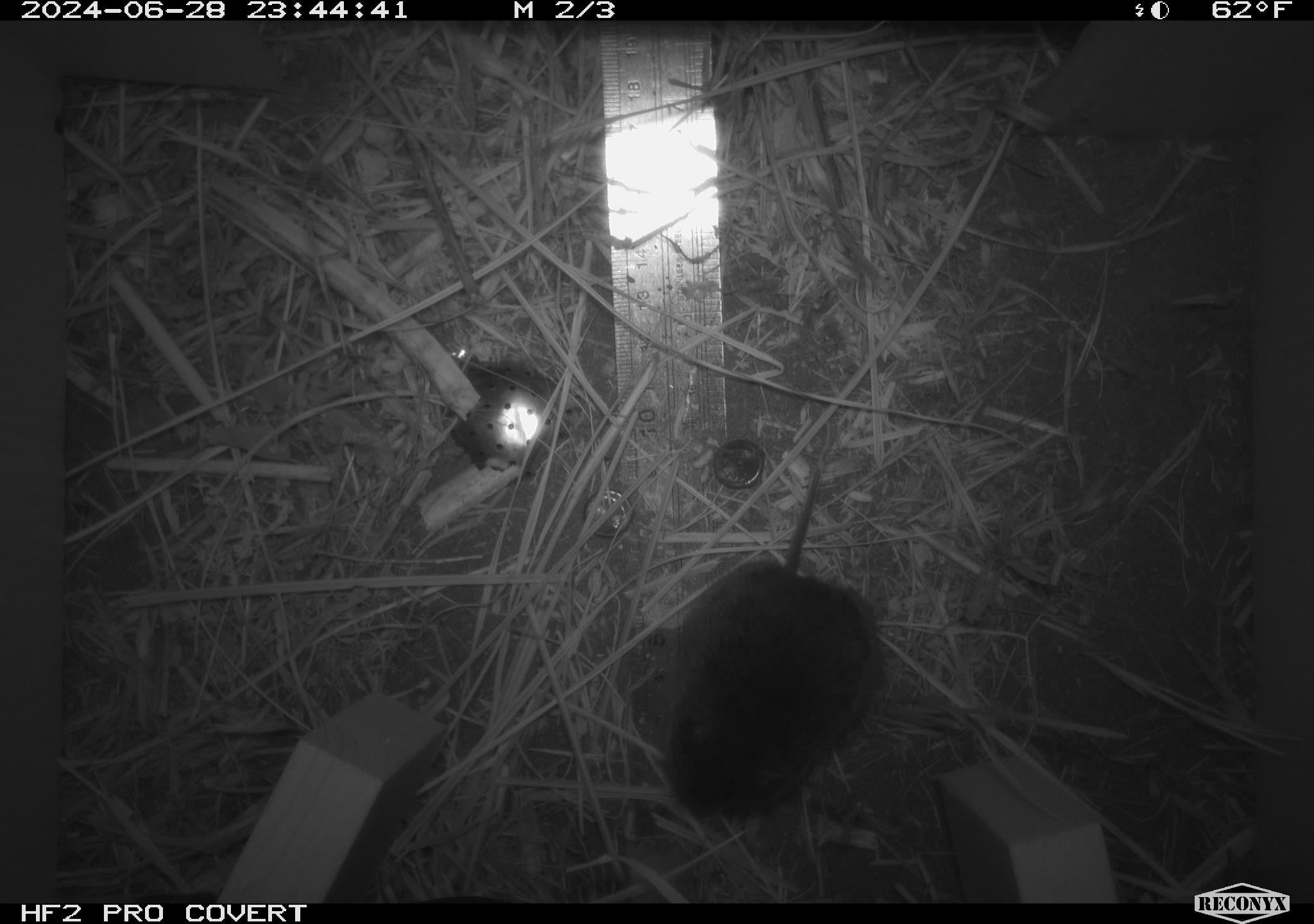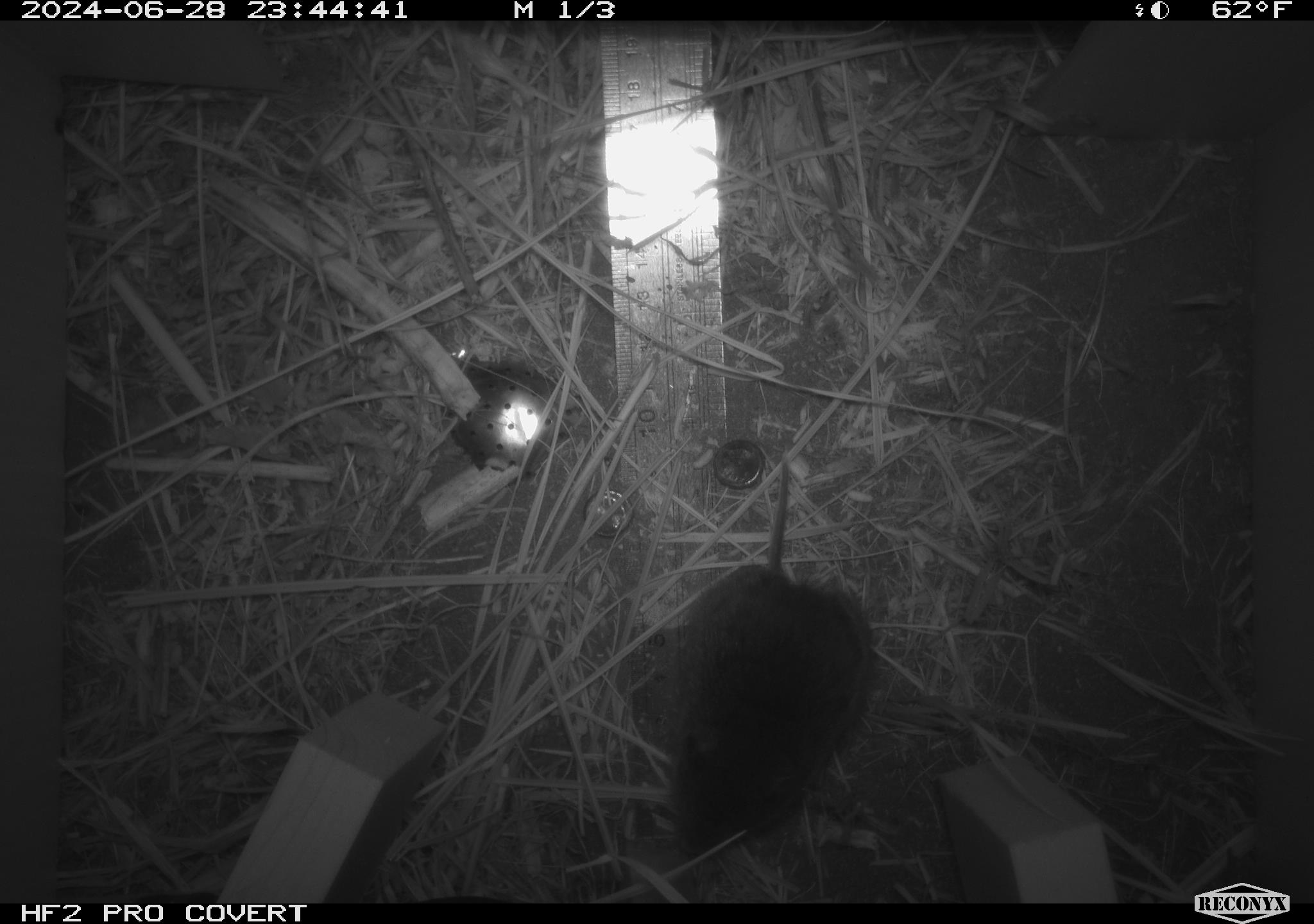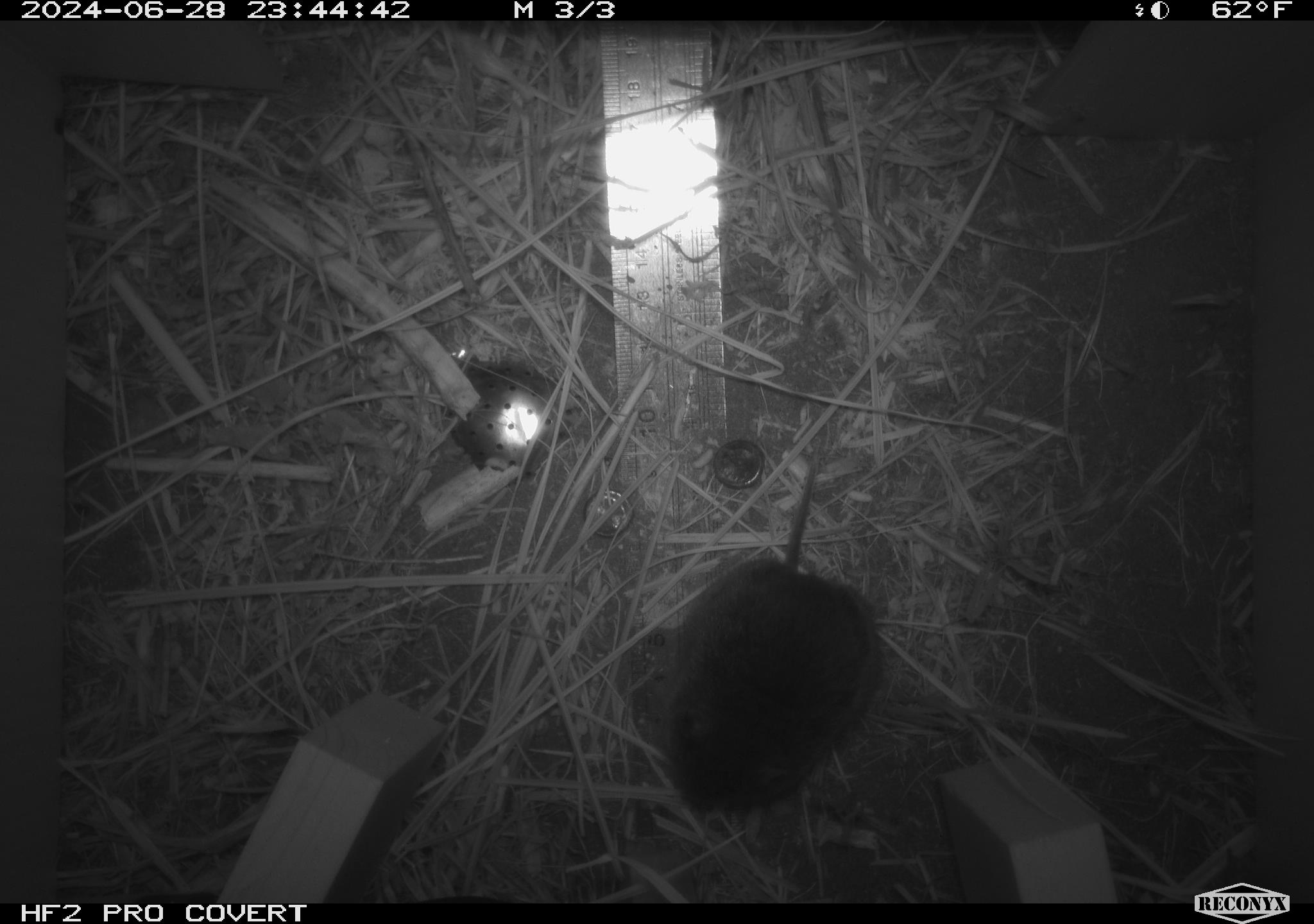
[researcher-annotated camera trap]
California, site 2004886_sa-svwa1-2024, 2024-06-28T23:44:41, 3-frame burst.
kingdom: Animalia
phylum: Chordata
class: Mammalia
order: Rodentia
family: Cricetidae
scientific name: Arvicolinae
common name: voles, lemmings, and muskrats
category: arvicolinae subfamily